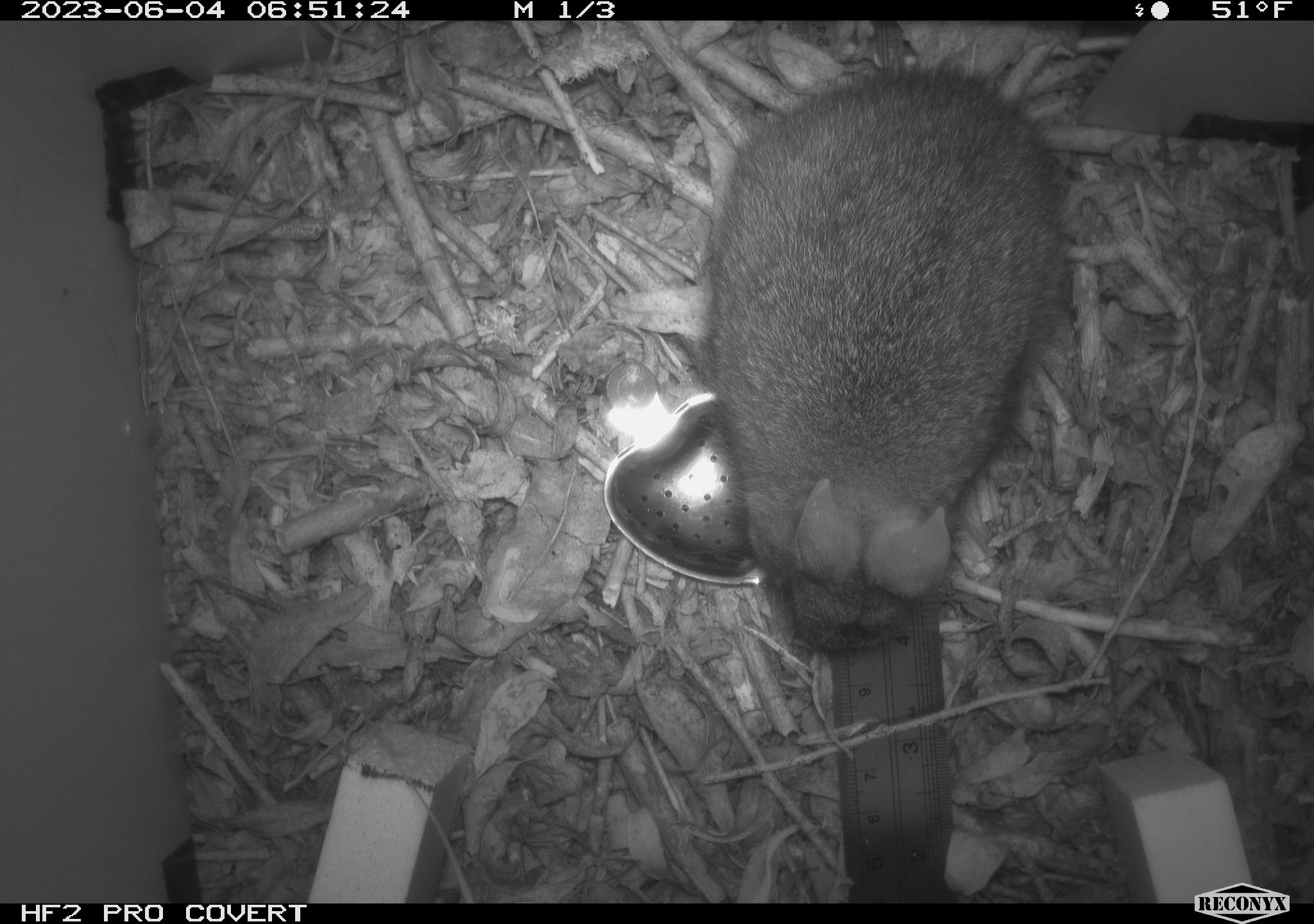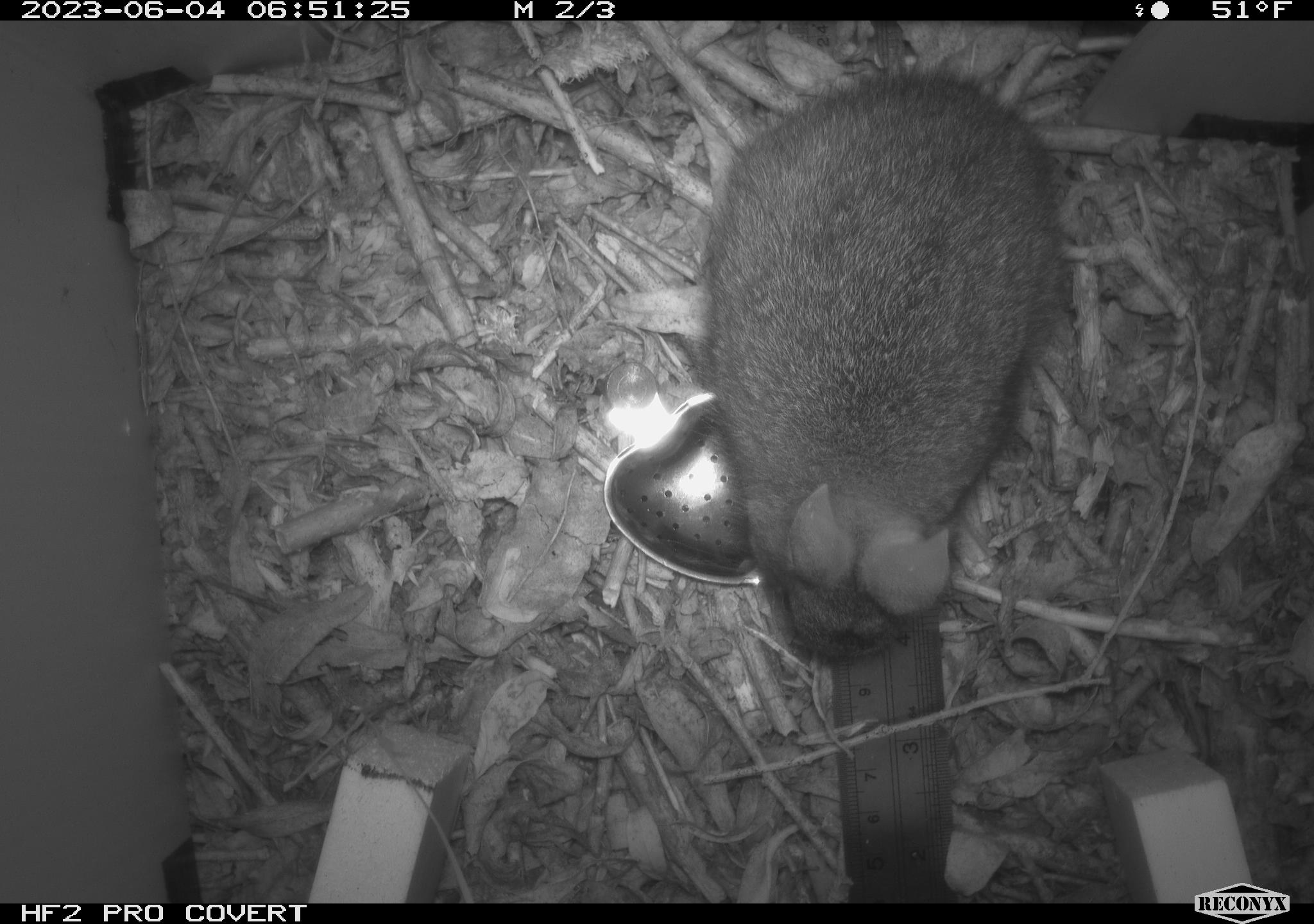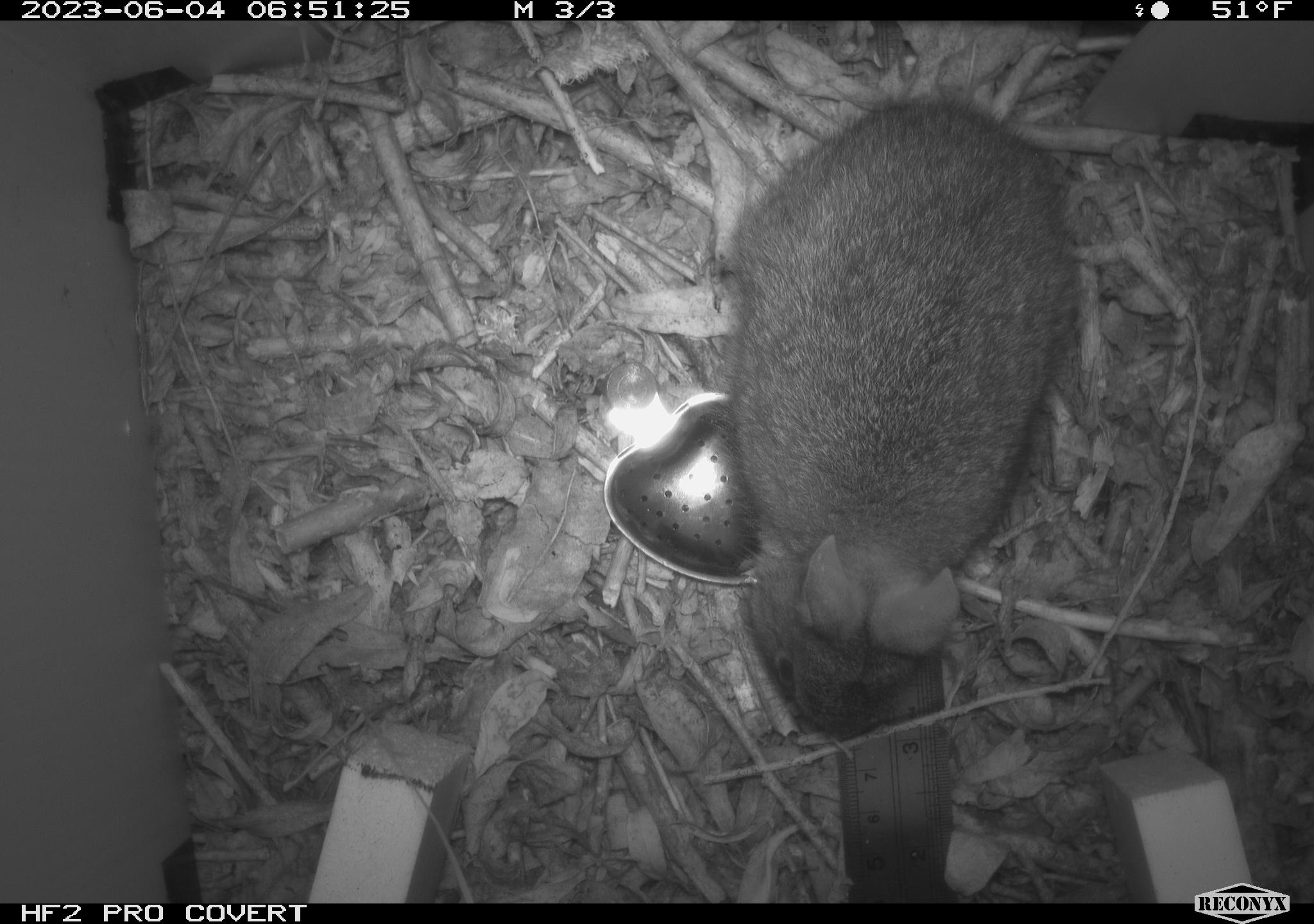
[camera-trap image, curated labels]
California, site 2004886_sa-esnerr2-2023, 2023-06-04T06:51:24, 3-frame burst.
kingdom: Animalia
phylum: Chordata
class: Mammalia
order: Lagomorpha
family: Leporidae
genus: Sylvilagus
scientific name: Sylvilagus bachmani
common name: brush rabbit